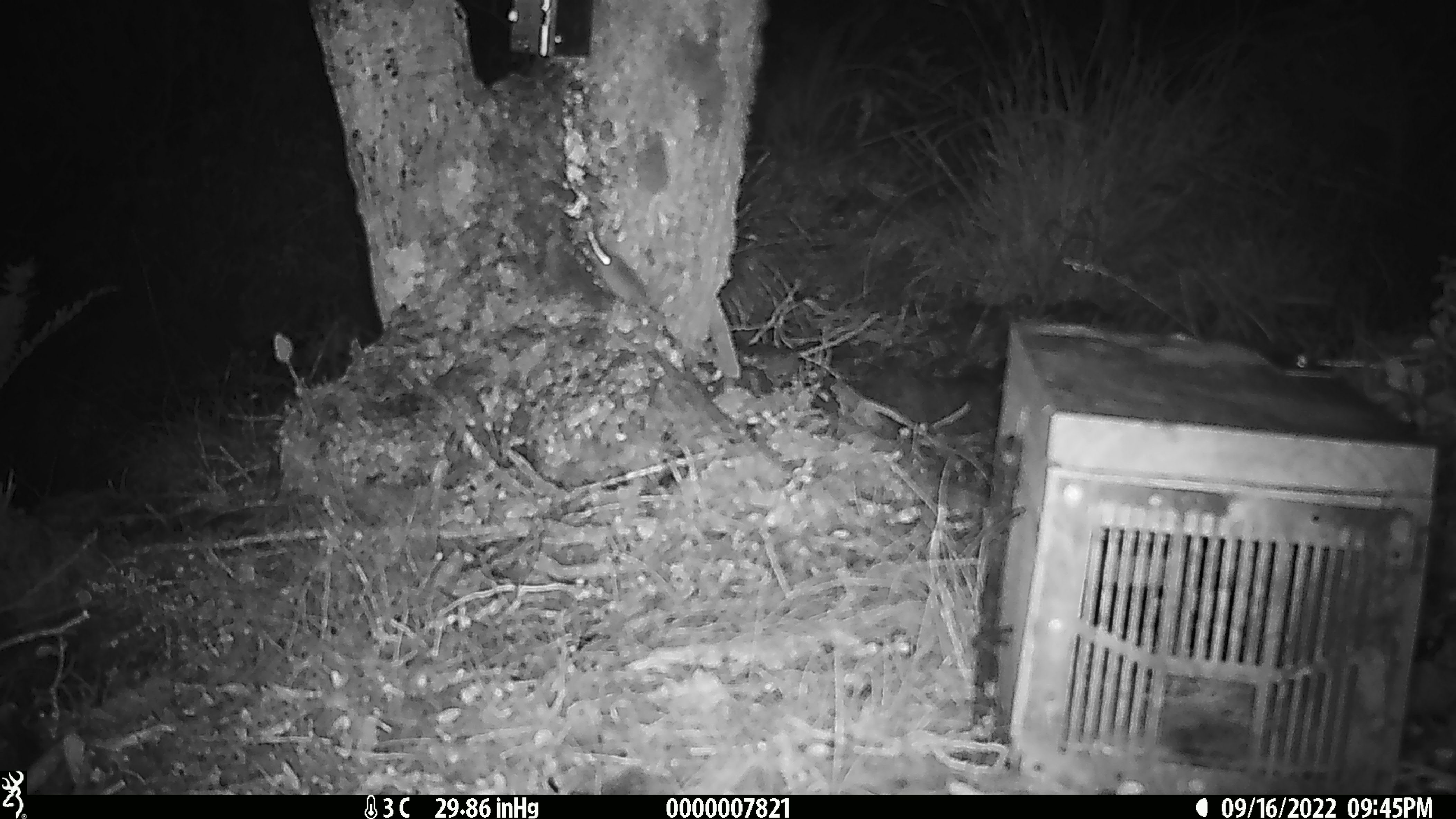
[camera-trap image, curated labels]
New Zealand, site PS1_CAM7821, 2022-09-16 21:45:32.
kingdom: Animalia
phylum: Chordata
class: Mammalia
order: Rodentia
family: Muridae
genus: Mus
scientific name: Mus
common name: mouse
Mouse (Mus).